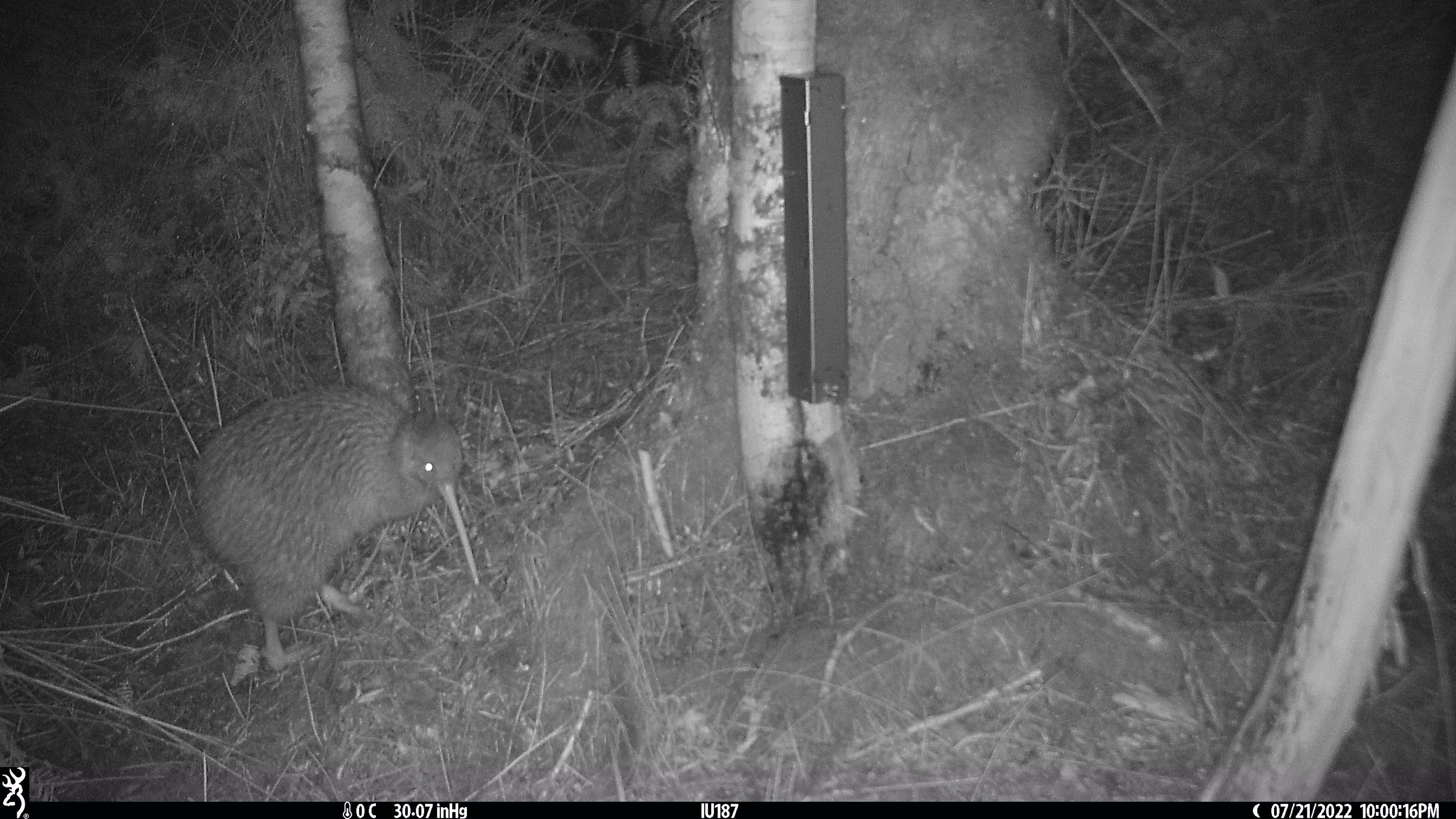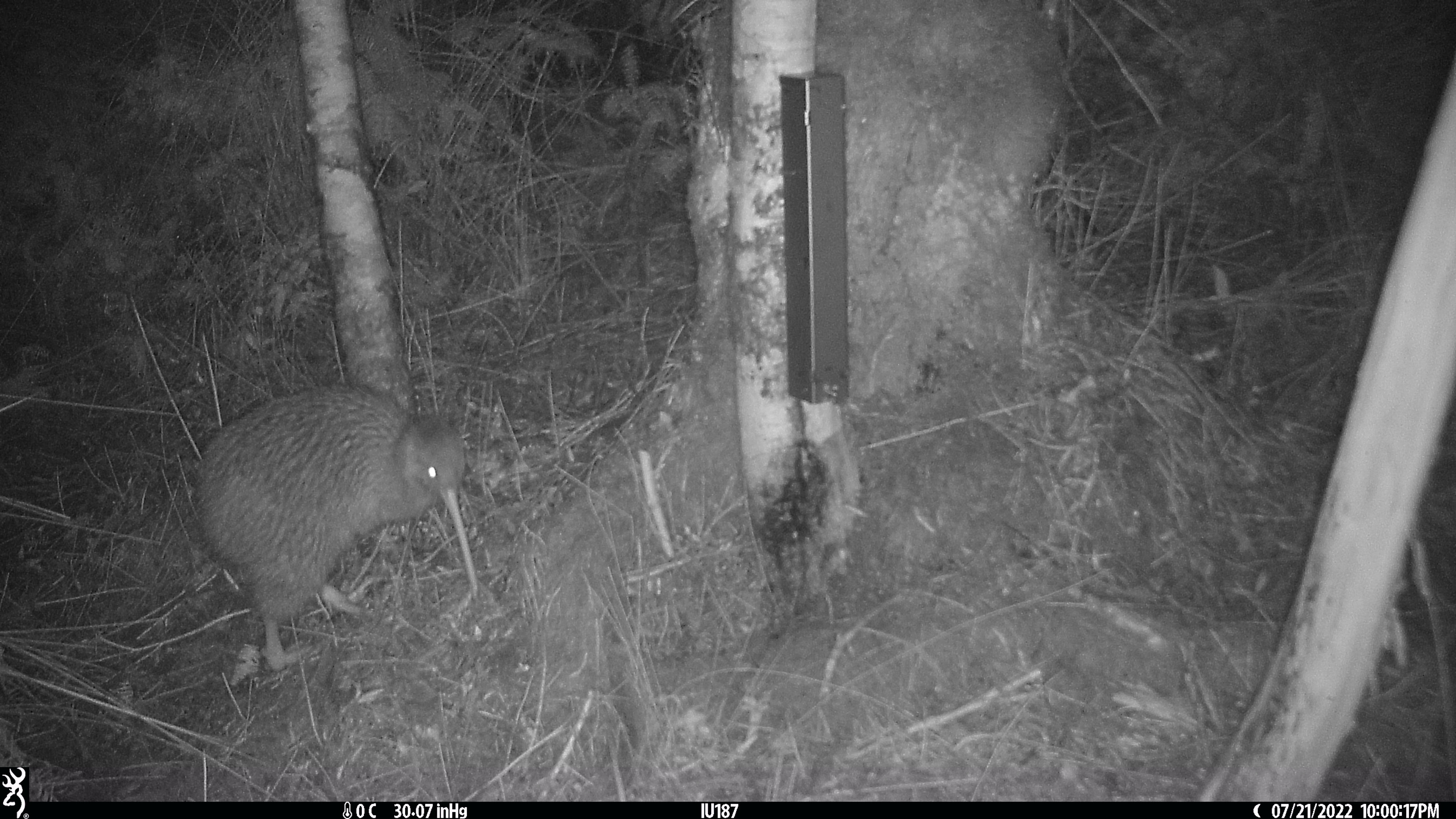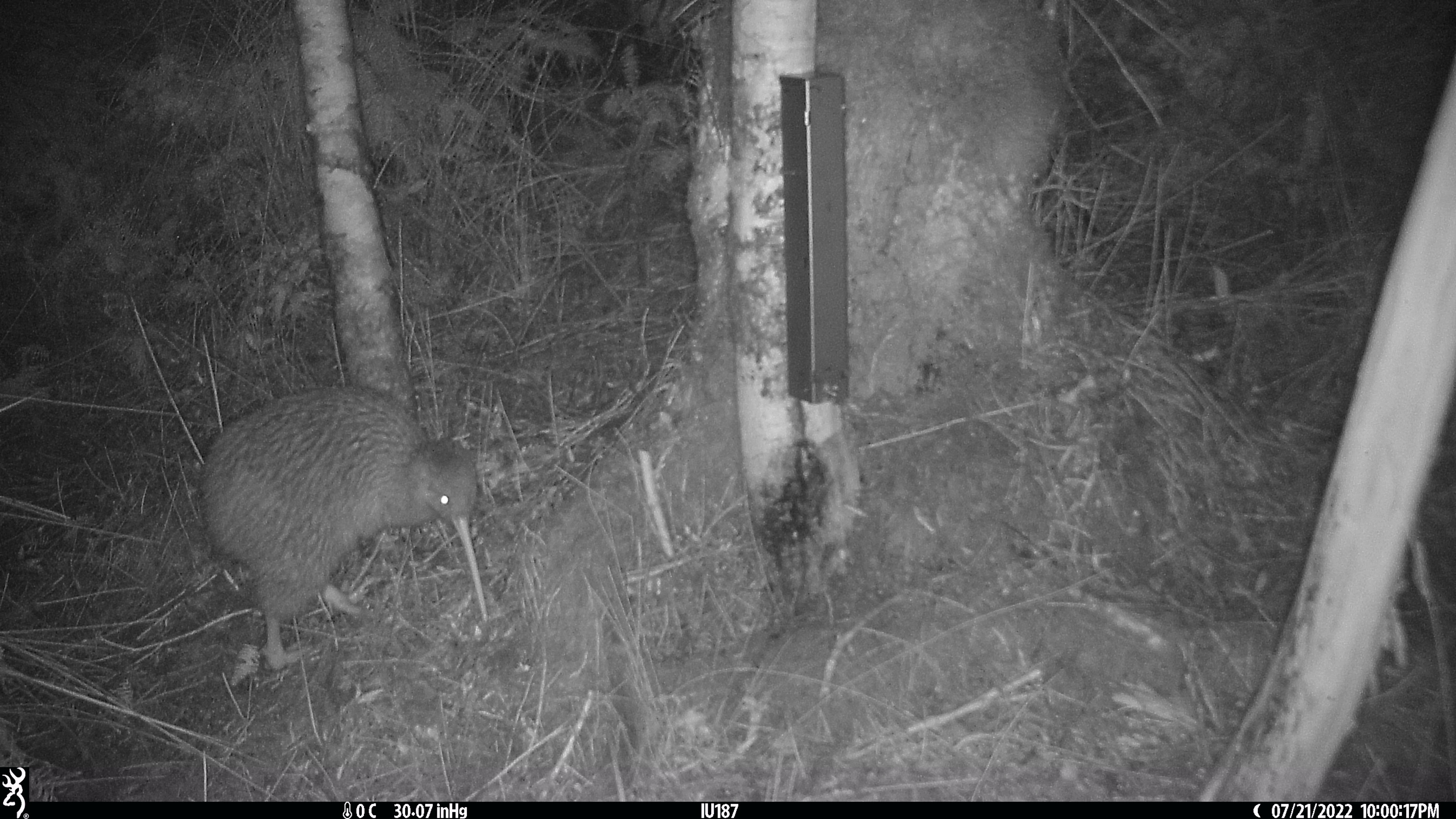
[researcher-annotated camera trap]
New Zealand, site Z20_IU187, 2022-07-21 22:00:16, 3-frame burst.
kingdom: Animalia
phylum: Chordata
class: Aves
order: Apterygiformes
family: Apterygidae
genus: Apteryx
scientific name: Apteryx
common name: kiwi